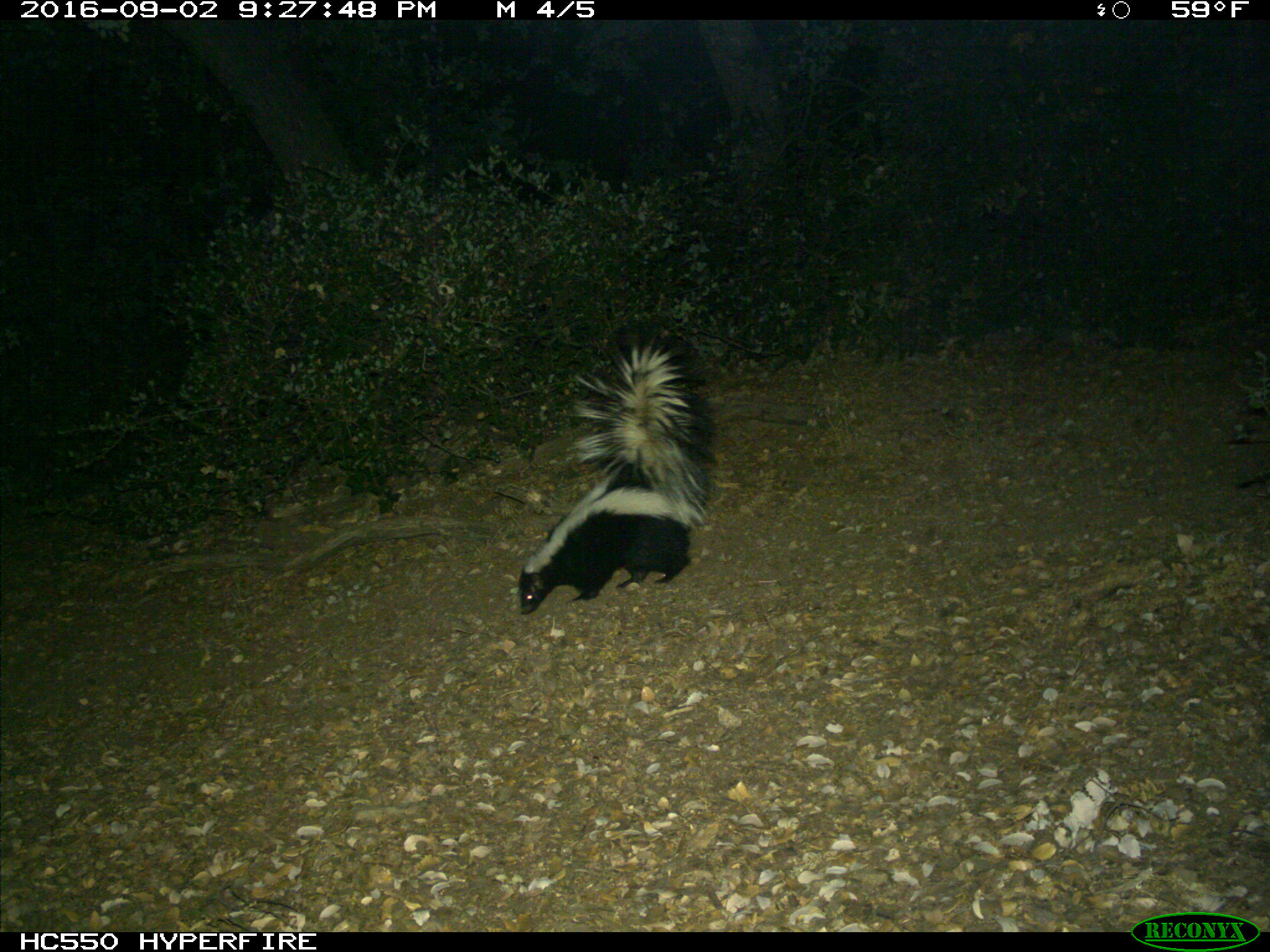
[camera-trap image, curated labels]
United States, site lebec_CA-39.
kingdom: Animalia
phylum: Chordata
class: Mammalia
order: Carnivora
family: Mephitidae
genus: Mephitis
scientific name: Mephitis mephitis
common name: striped skunk